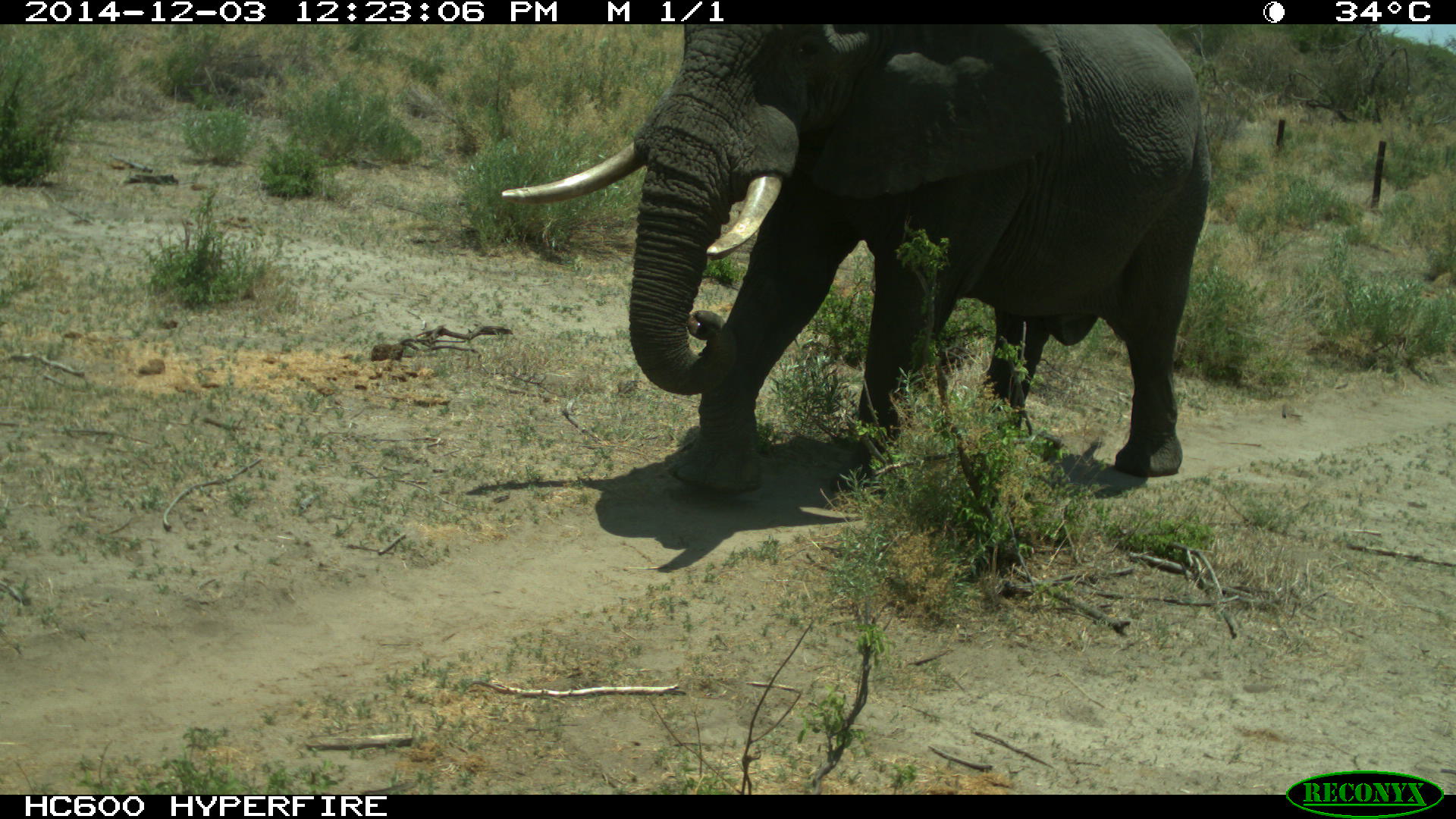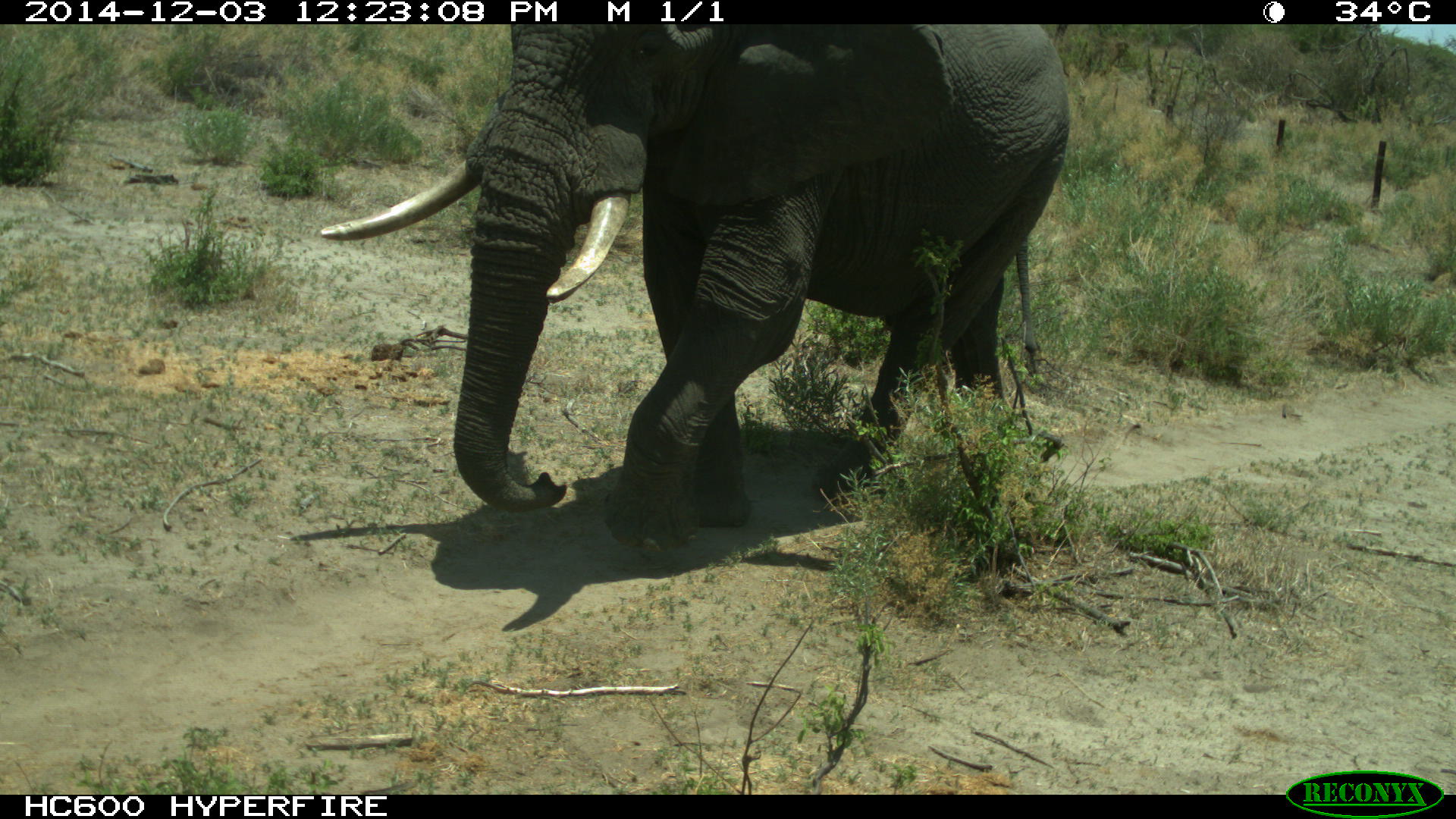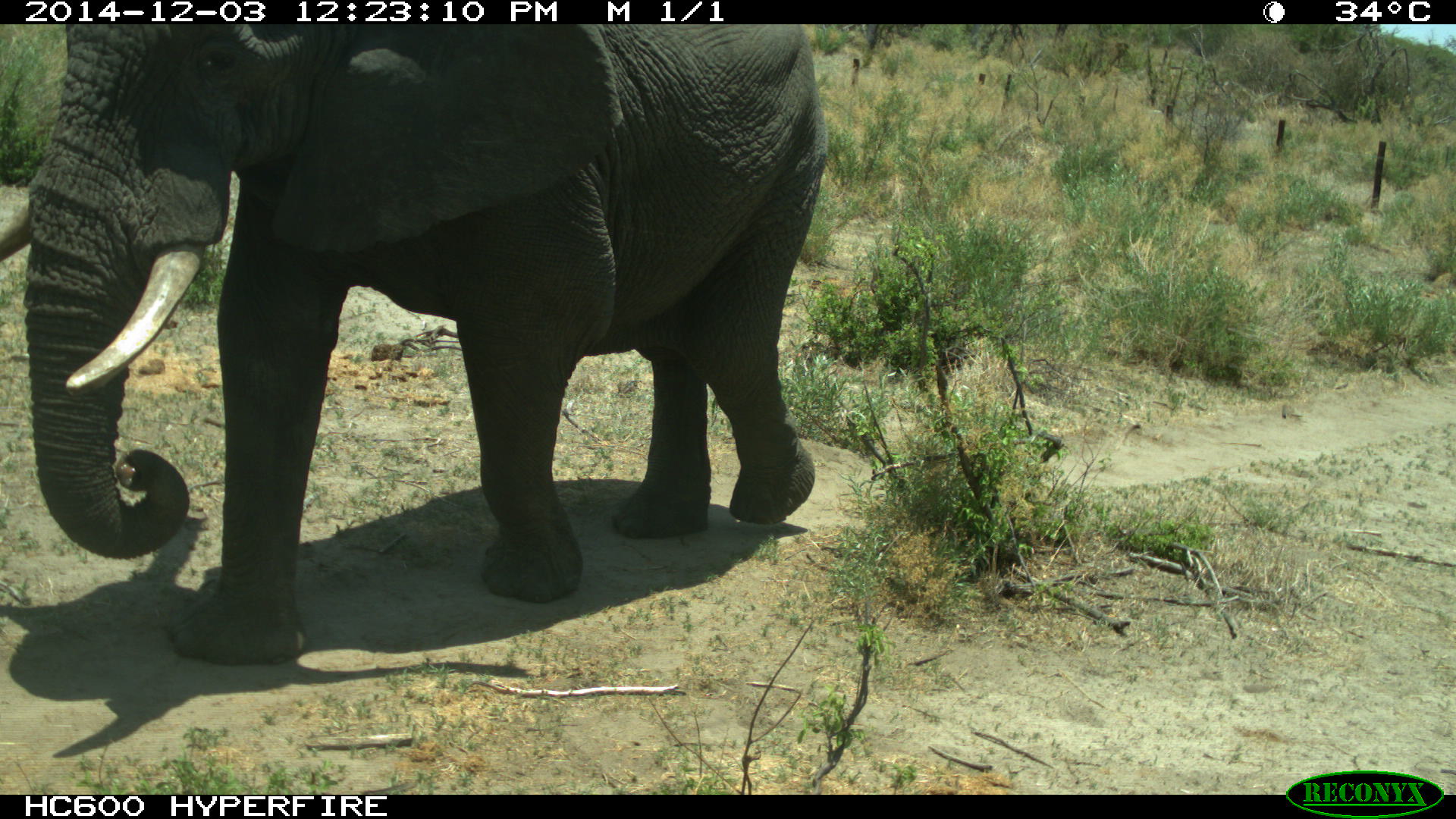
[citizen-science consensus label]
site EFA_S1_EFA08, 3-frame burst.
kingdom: Animalia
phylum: Chordata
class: Mammalia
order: Proboscidea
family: Elephantidae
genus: Loxodonta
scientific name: Loxodonta africana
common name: african bush elephant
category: elephant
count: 1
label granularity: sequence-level